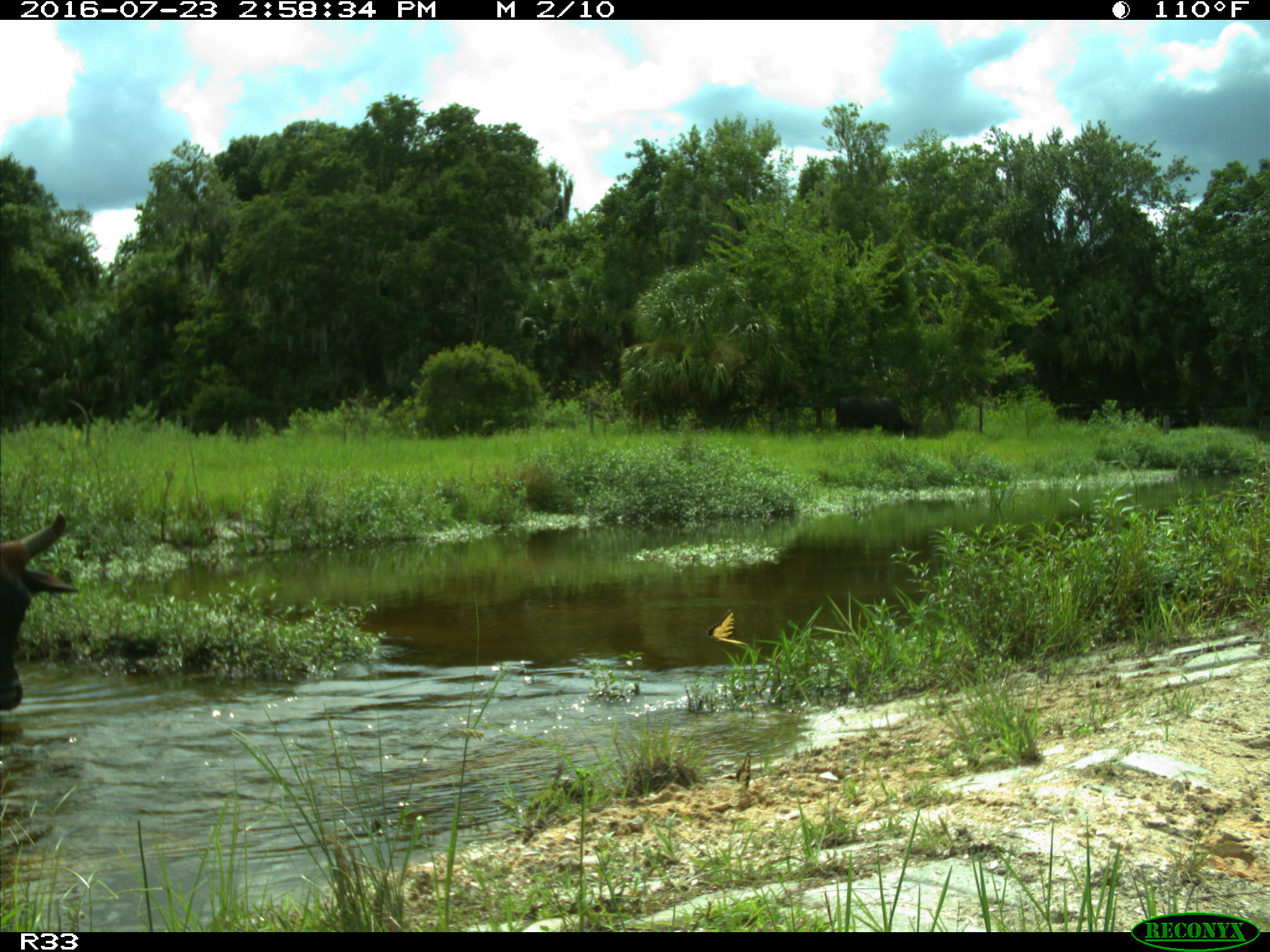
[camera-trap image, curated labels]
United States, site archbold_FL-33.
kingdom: Animalia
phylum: Chordata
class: Mammalia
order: Artiodactyla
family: Bovidae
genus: Bos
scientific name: Bos taurus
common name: domestic cow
Bos taurus (domestic cow).